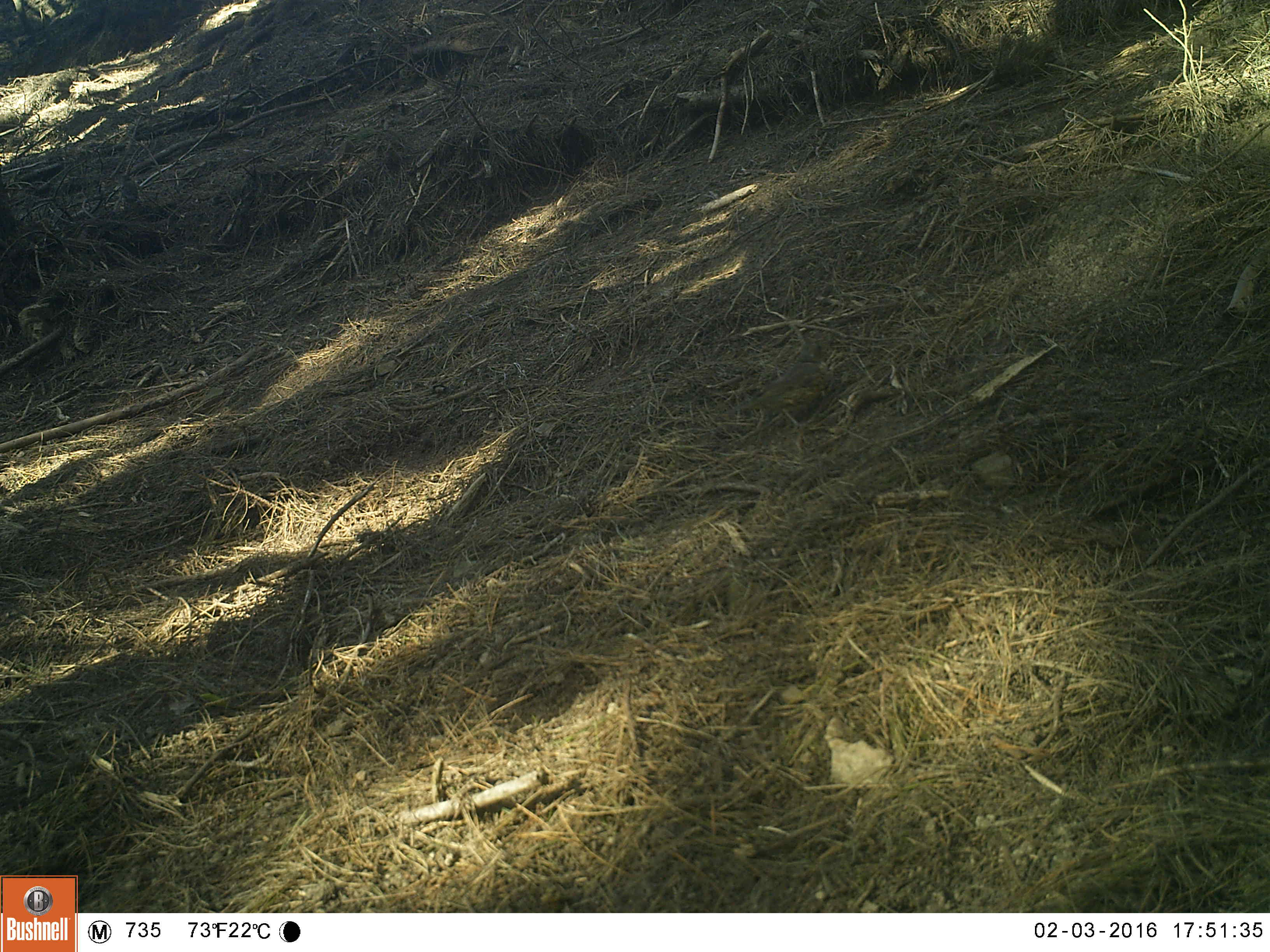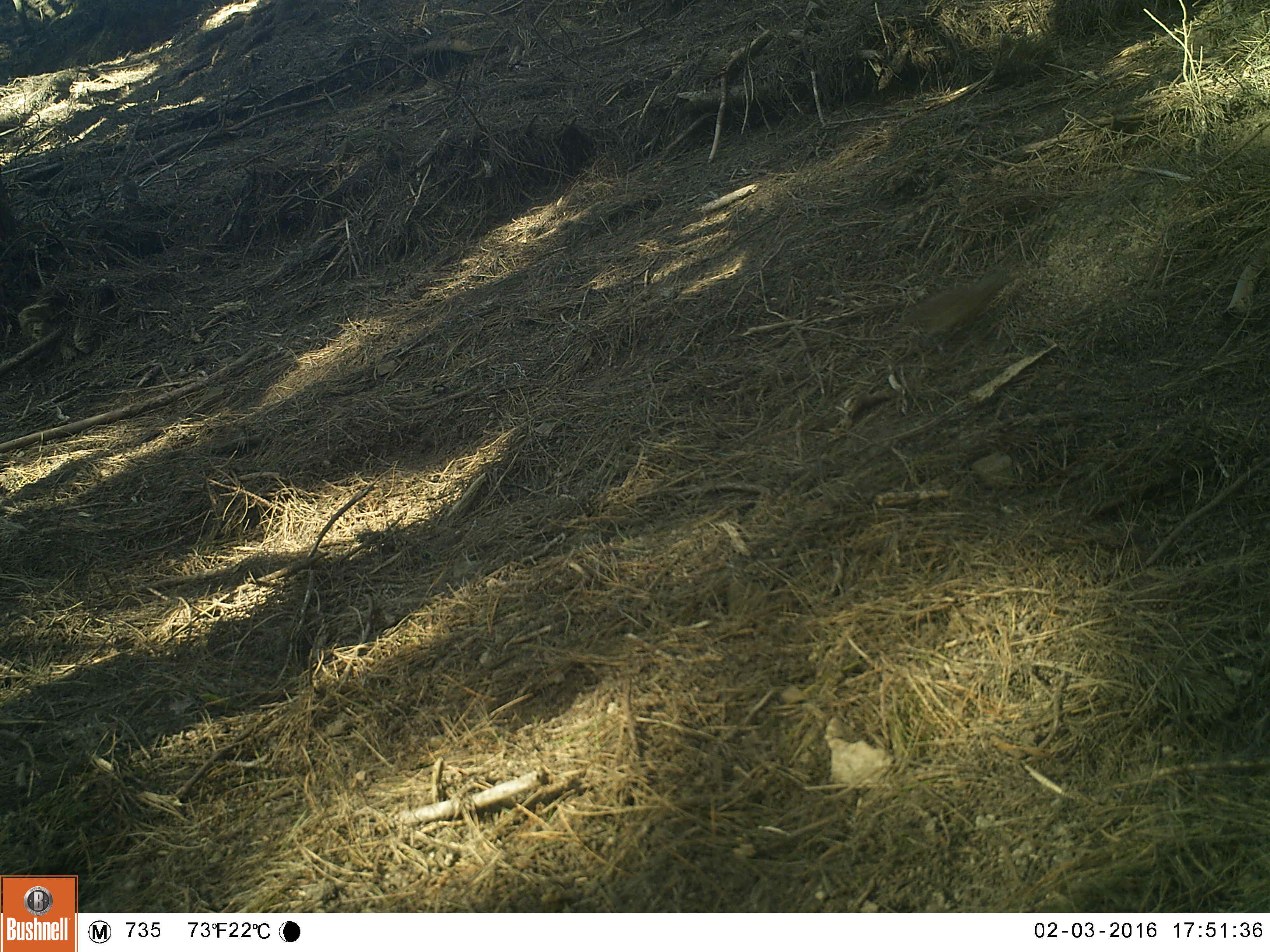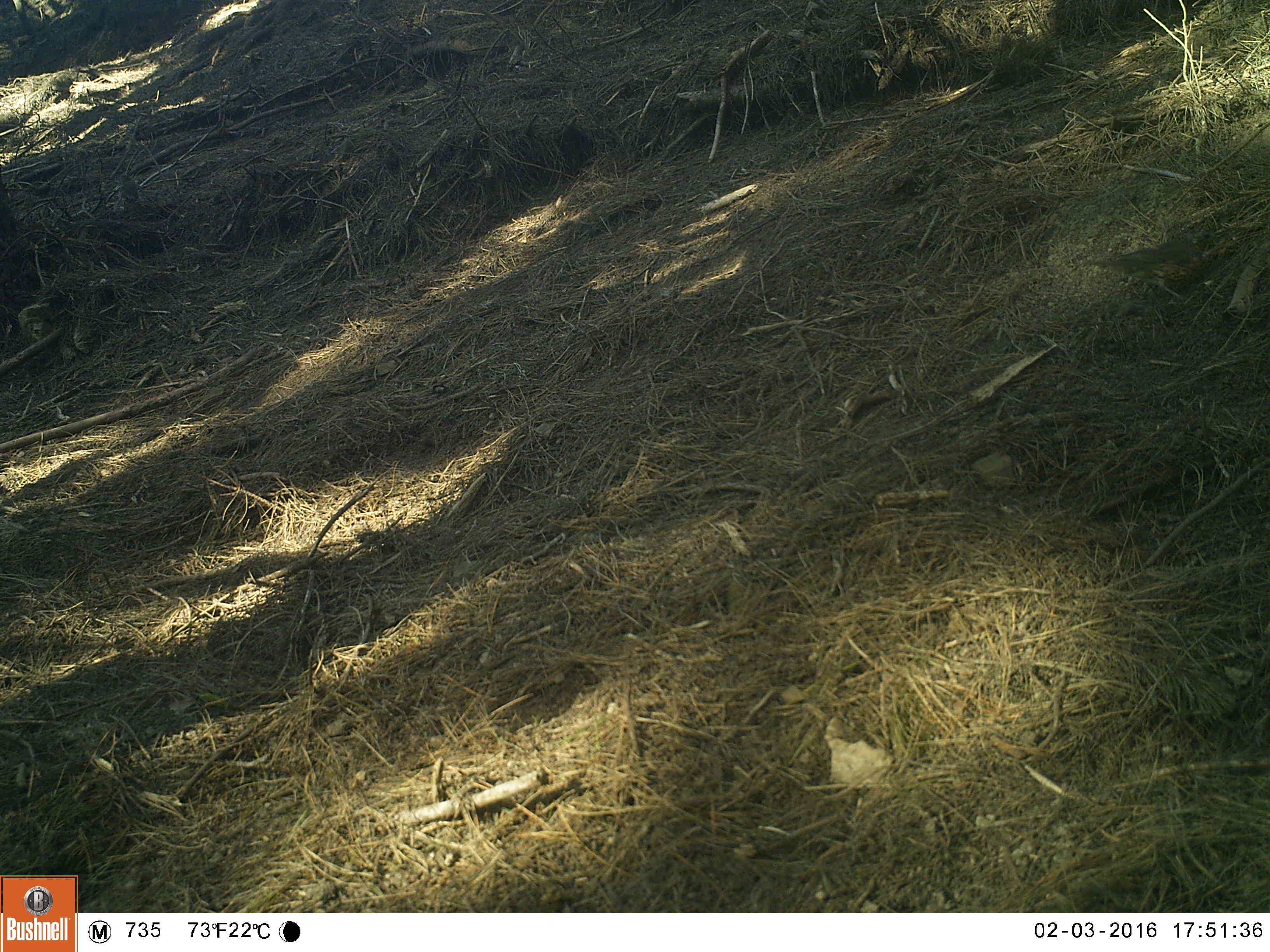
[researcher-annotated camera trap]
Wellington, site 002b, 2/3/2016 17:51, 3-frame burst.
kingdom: Animalia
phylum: Chordata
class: Aves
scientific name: Aves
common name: bird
Bird (Aves).